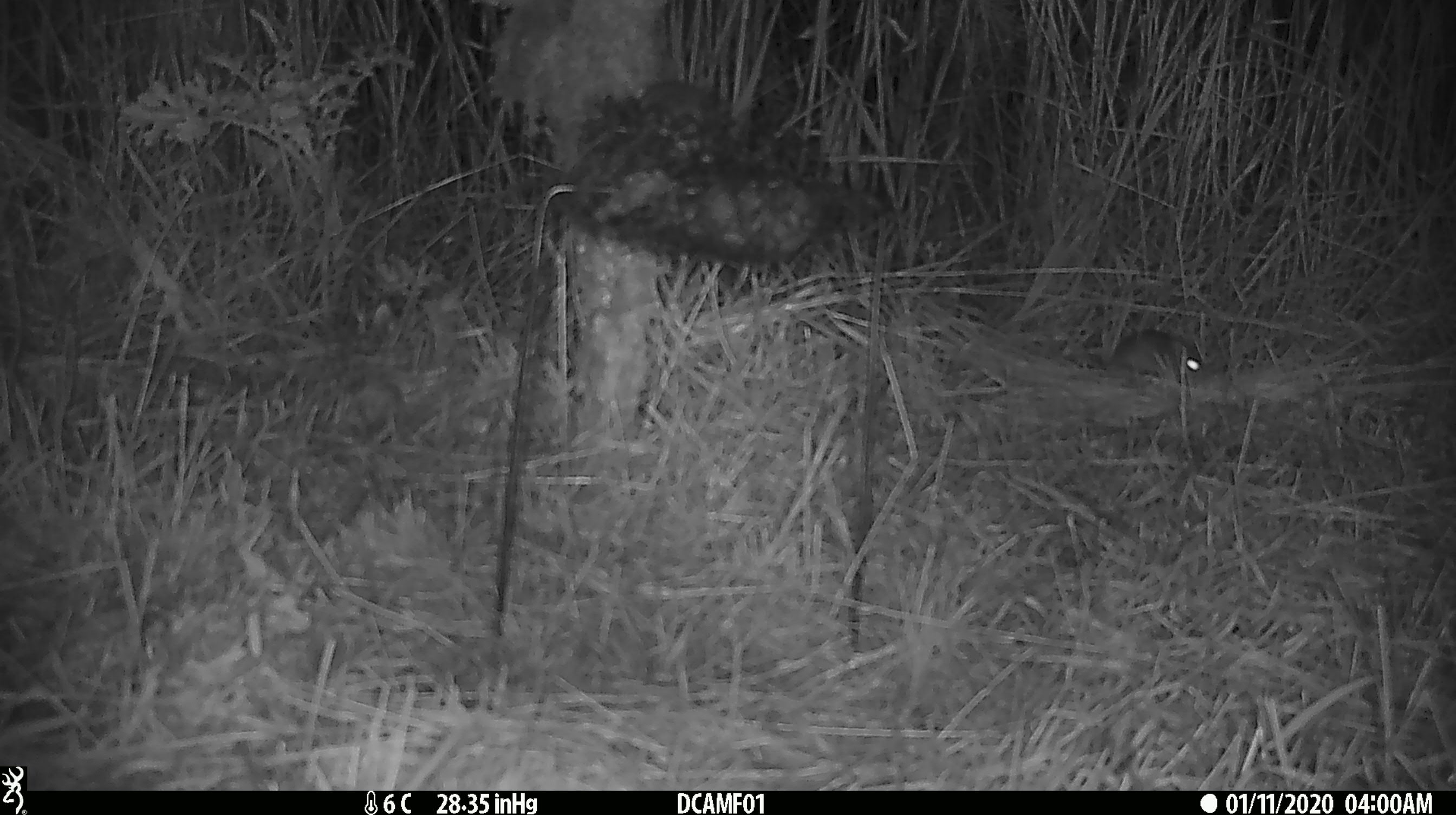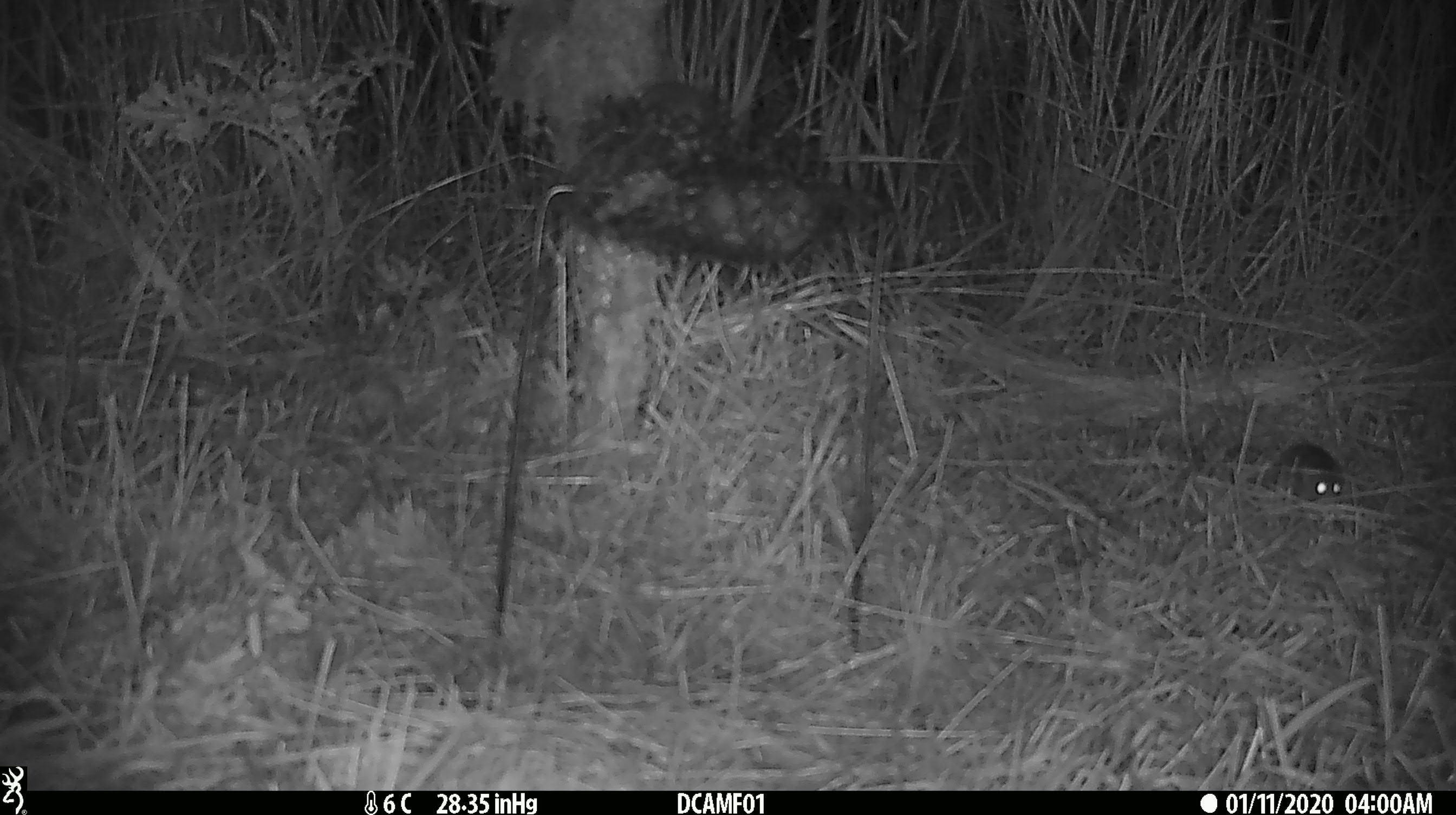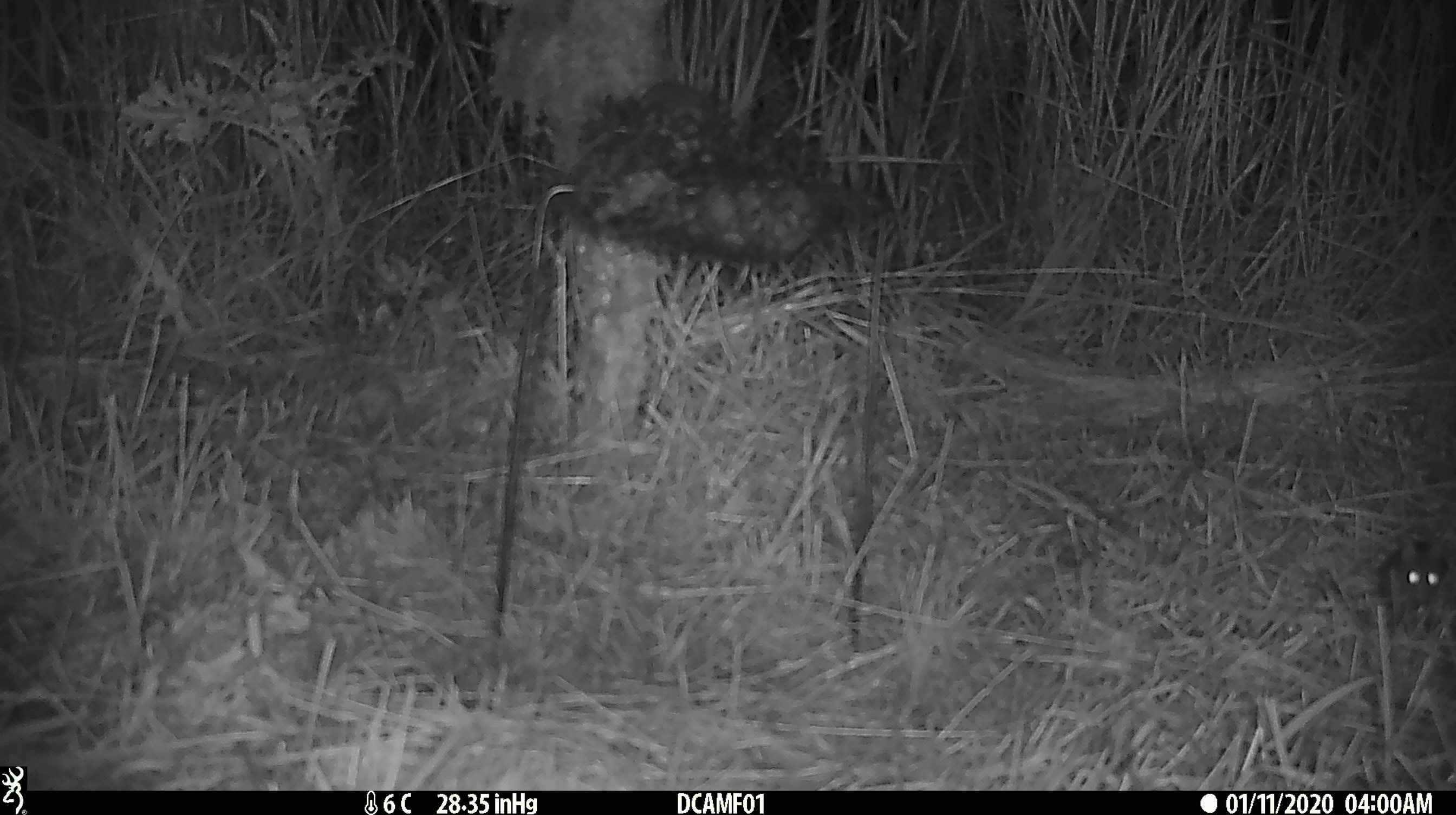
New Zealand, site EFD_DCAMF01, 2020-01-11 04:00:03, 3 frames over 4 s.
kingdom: Animalia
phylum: Chordata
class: Mammalia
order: Rodentia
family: Muridae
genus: Mus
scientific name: Mus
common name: mouse